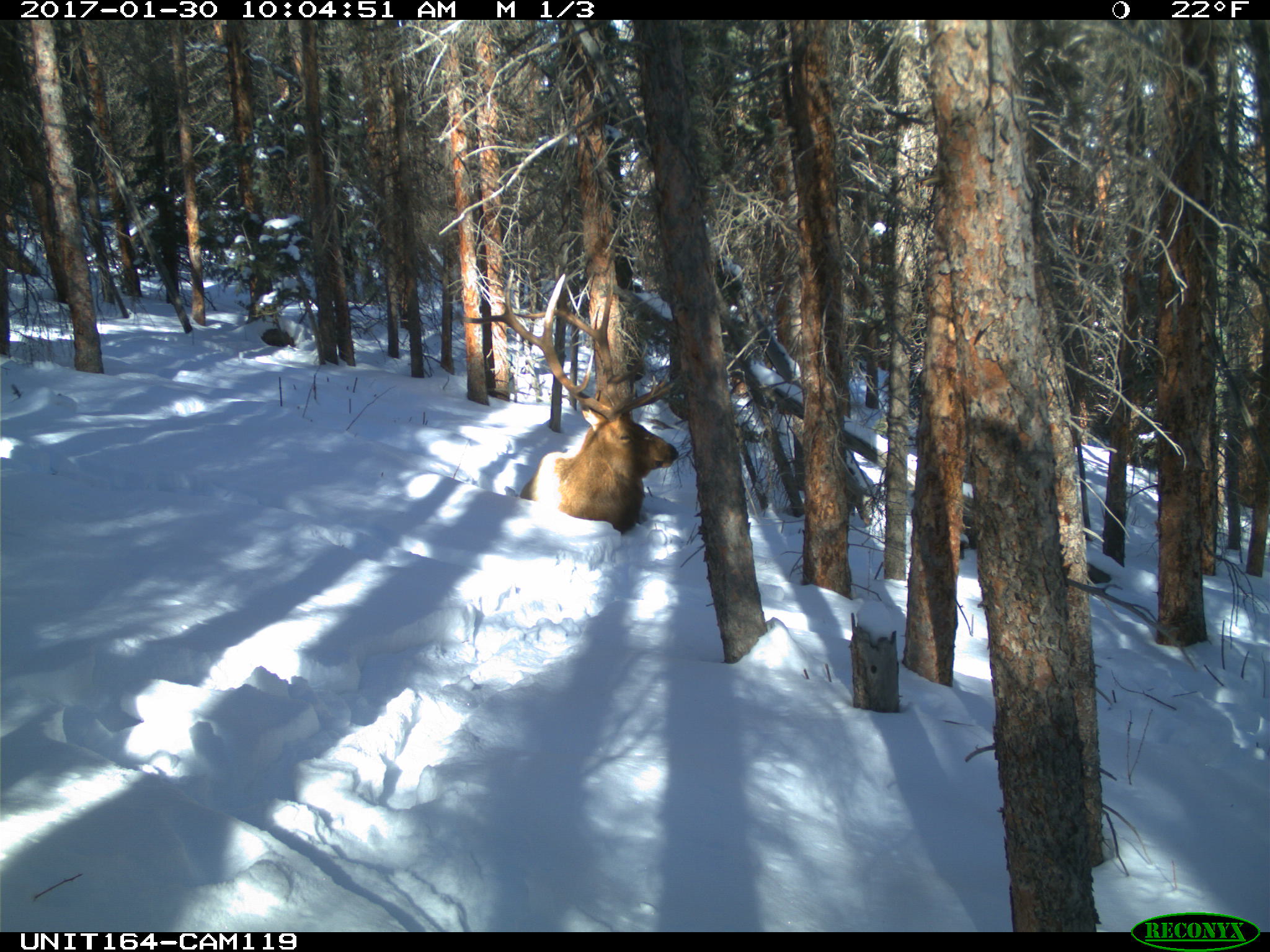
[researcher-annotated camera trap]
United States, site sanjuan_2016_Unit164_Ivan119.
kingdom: Animalia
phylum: Chordata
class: Mammalia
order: Artiodactyla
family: Cervidae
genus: Cervus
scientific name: Cervus elaphus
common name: red deer